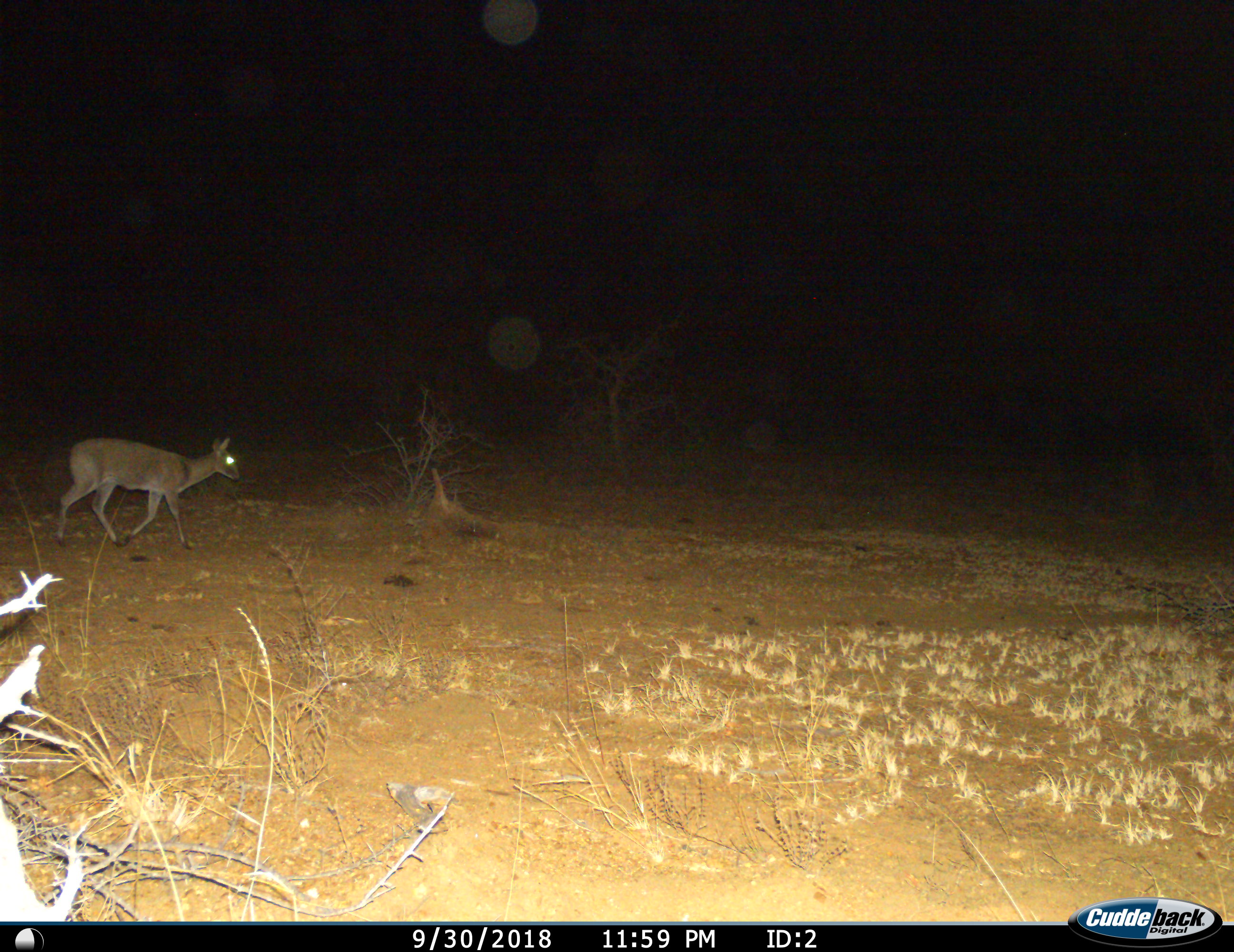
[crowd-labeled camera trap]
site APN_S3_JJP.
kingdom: Animalia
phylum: Chordata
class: Mammalia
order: Artiodactyla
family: Bovidae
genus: Sylvicapra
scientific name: Sylvicapra grimmia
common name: common duiker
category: duikercommongrey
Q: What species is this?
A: Duikercommongrey (common duiker) (Sylvicapra grimmia).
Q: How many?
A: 1.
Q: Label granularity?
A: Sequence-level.